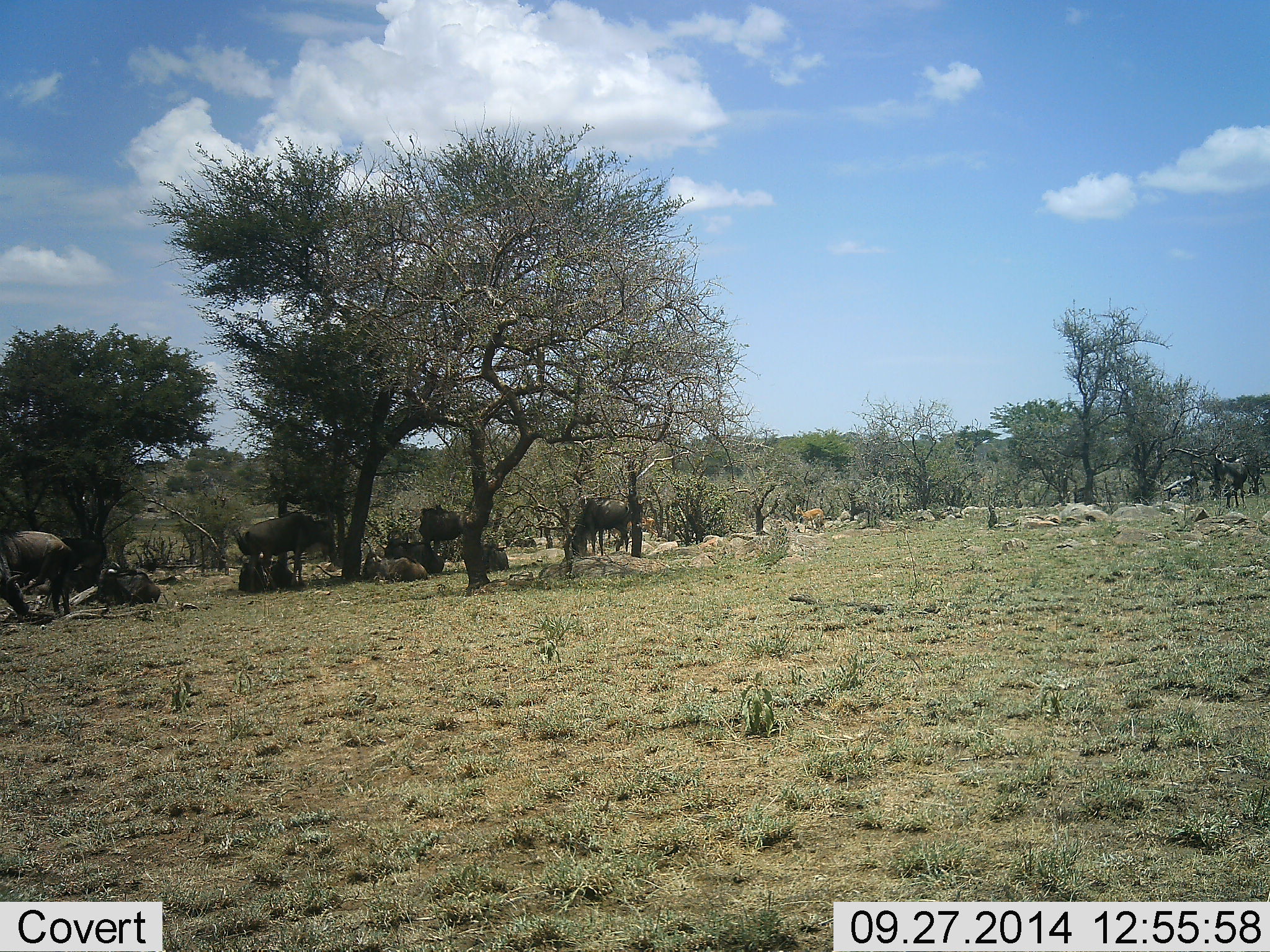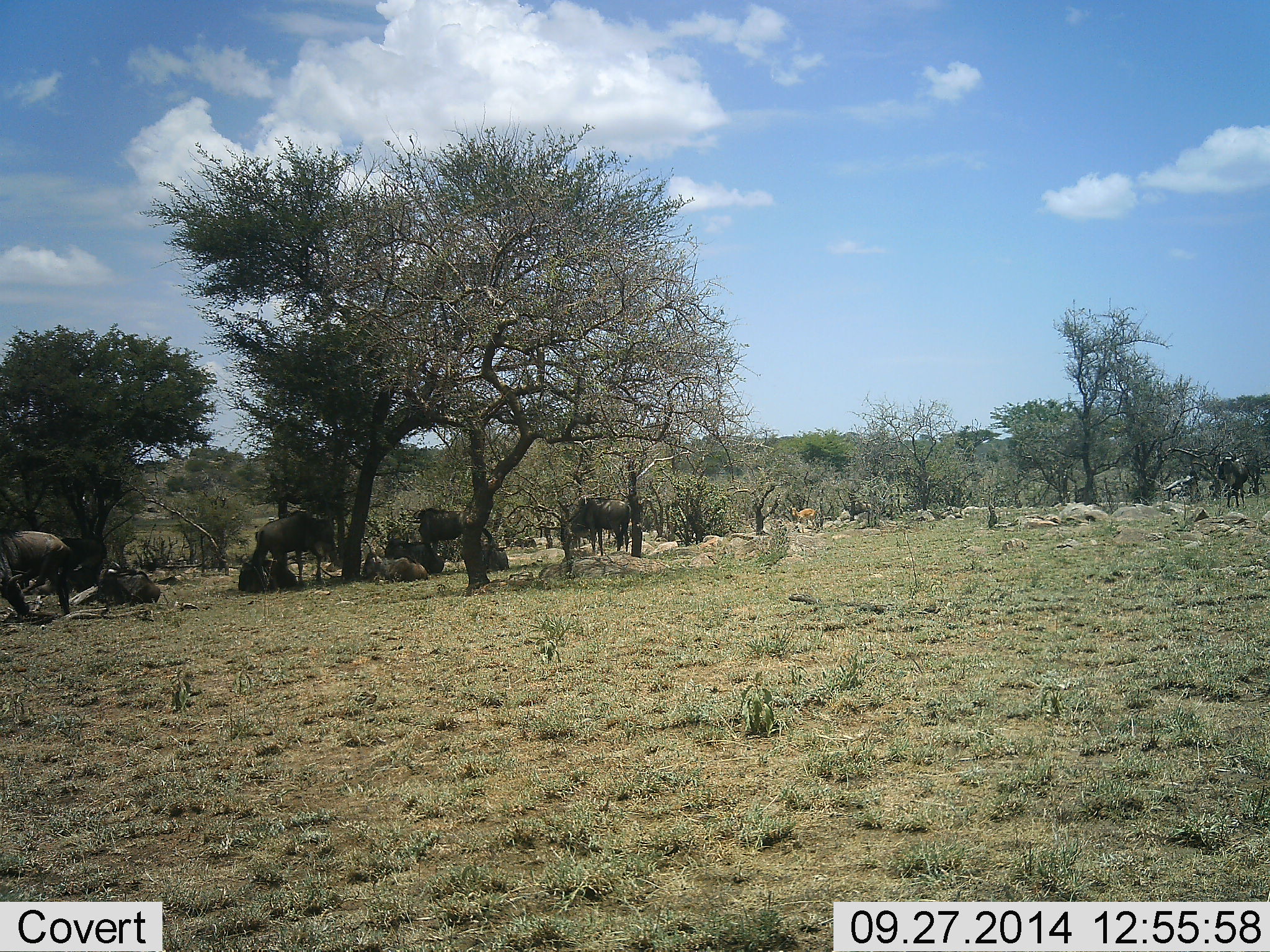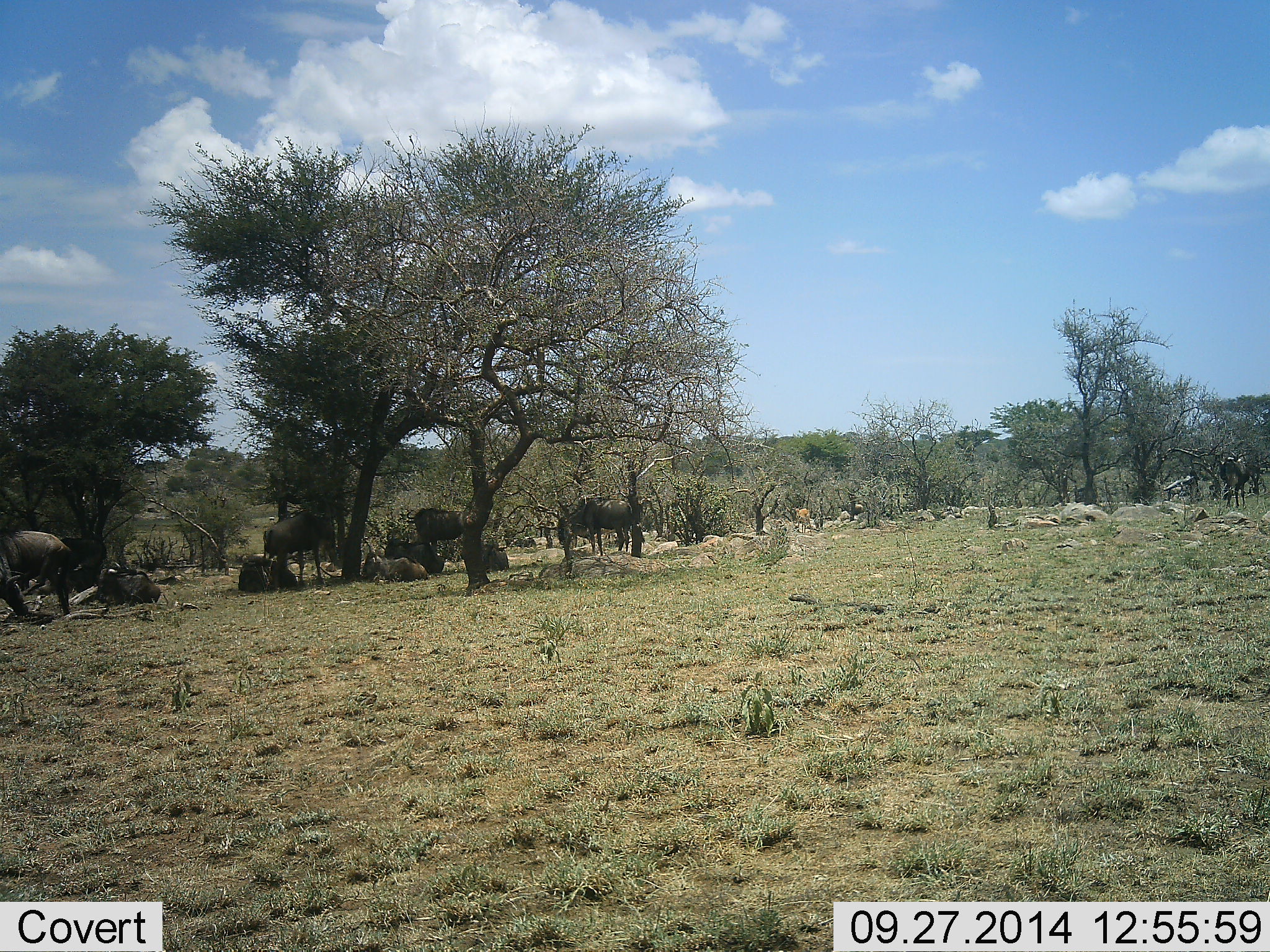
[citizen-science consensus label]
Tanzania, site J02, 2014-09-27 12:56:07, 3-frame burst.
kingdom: Animalia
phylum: Chordata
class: Mammalia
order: Artiodactyla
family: Bovidae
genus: Aepyceros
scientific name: Aepyceros melampus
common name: impala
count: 2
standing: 43%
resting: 0%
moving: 86%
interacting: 0%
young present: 0%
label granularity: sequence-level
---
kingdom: Animalia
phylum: Chordata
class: Mammalia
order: Artiodactyla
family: Bovidae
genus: Connochaetes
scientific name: Connochaetes taurinus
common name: blue wildebeest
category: wildebeest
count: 9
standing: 71%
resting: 81%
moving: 24%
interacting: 0%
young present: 0%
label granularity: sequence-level